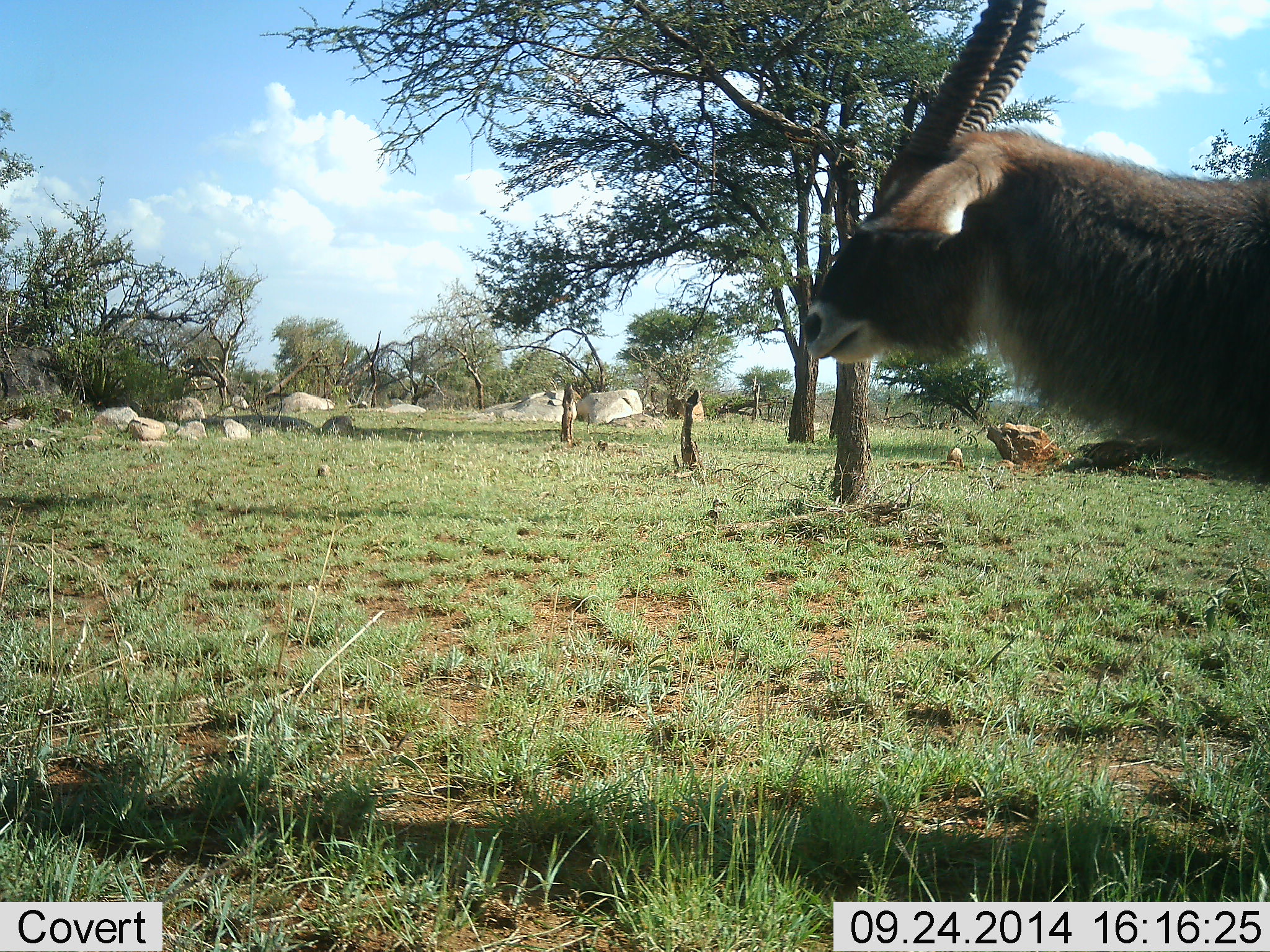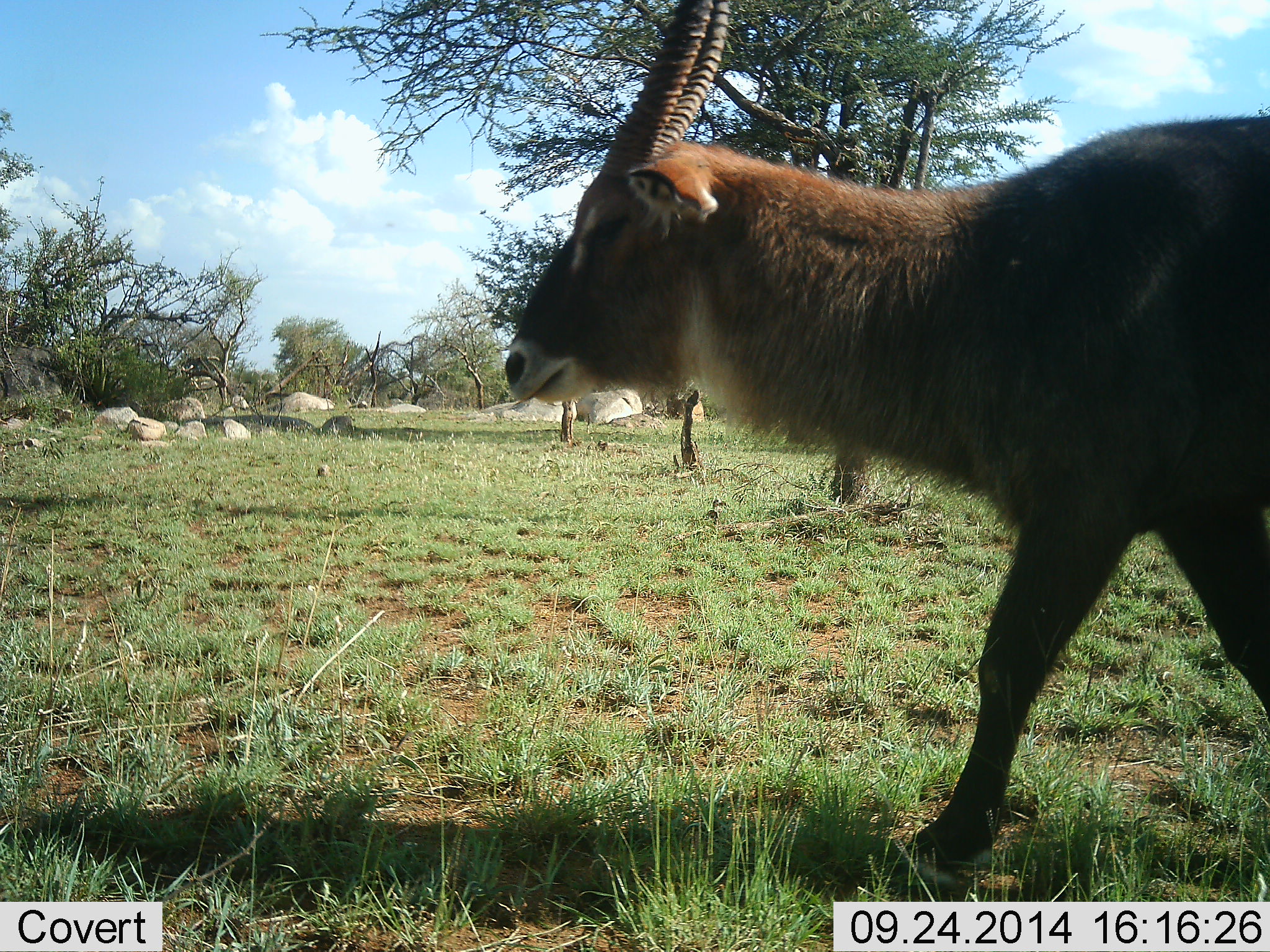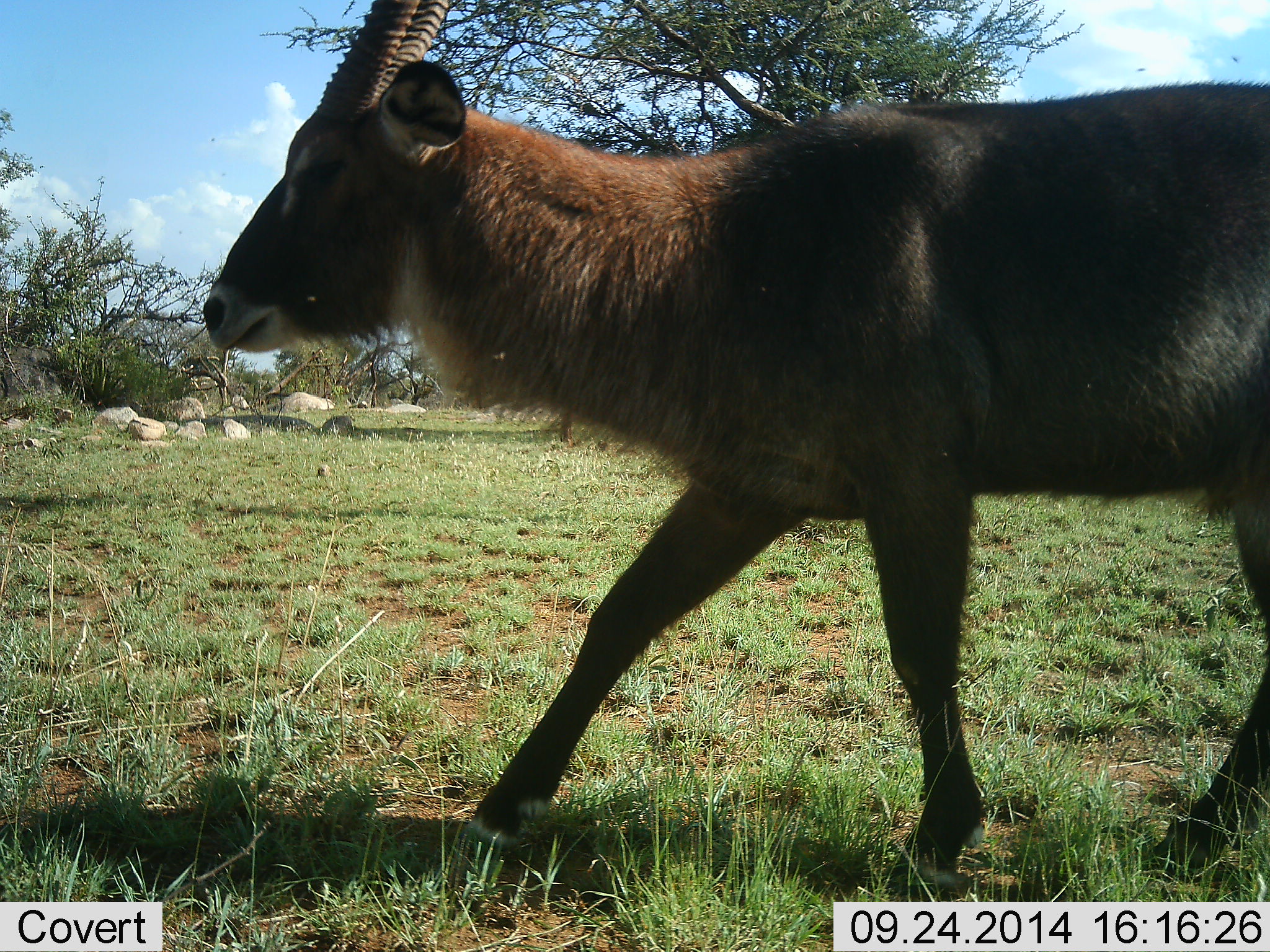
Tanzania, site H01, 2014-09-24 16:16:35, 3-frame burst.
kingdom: Animalia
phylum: Chordata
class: Mammalia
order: Artiodactyla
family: Bovidae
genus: Kobus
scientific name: Kobus ellipsiprymnus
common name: waterbuck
Waterbuck (Kobus ellipsiprymnus), count 1. Behavior (volunteer vote fractions): standing 0%, resting 0%, moving 100%, interacting 0%. Young present (vote fraction): 0%. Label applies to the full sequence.